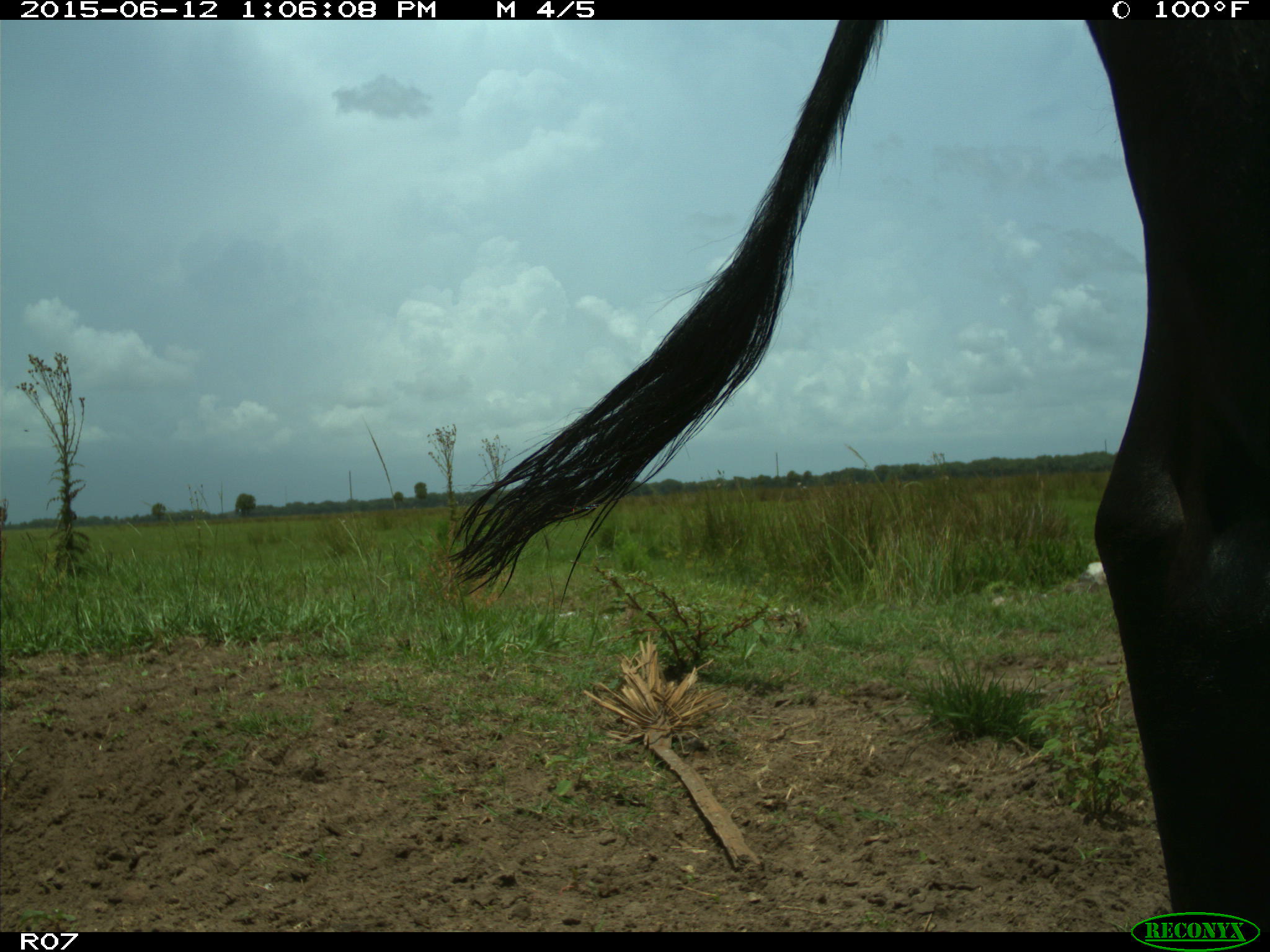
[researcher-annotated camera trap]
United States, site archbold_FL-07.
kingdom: Animalia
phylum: Chordata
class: Mammalia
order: Artiodactyla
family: Bovidae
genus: Bos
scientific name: Bos taurus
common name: domestic cow